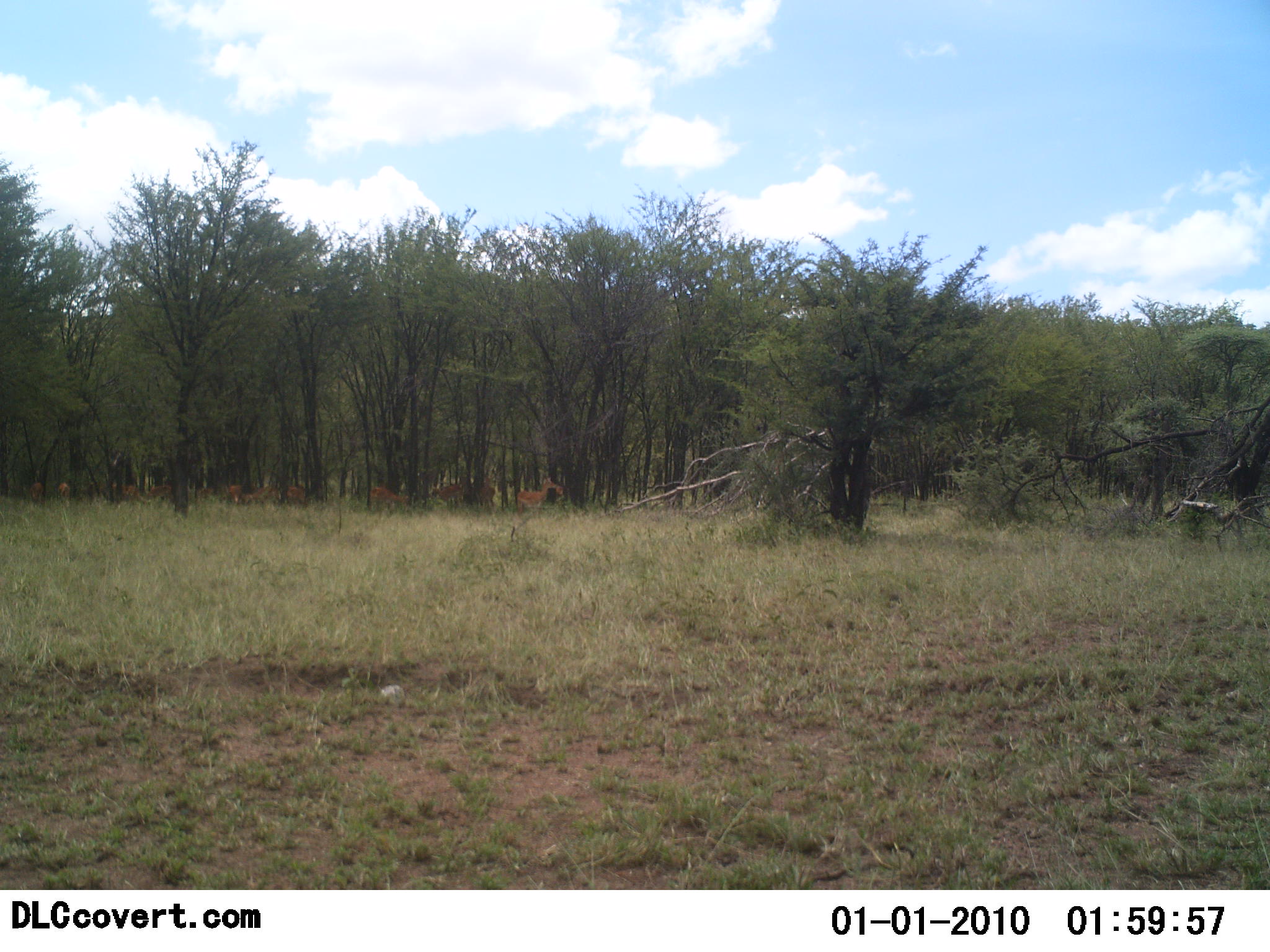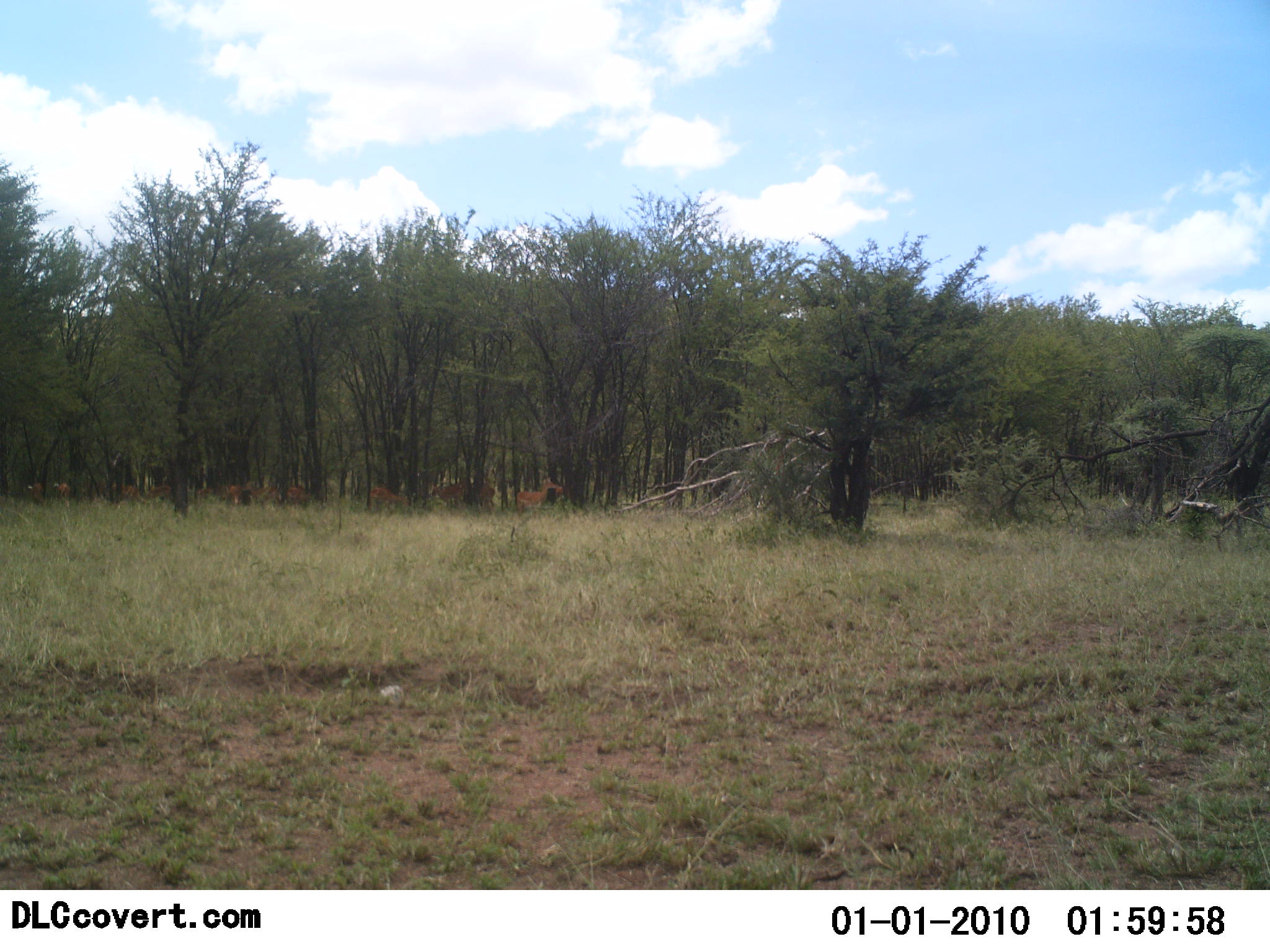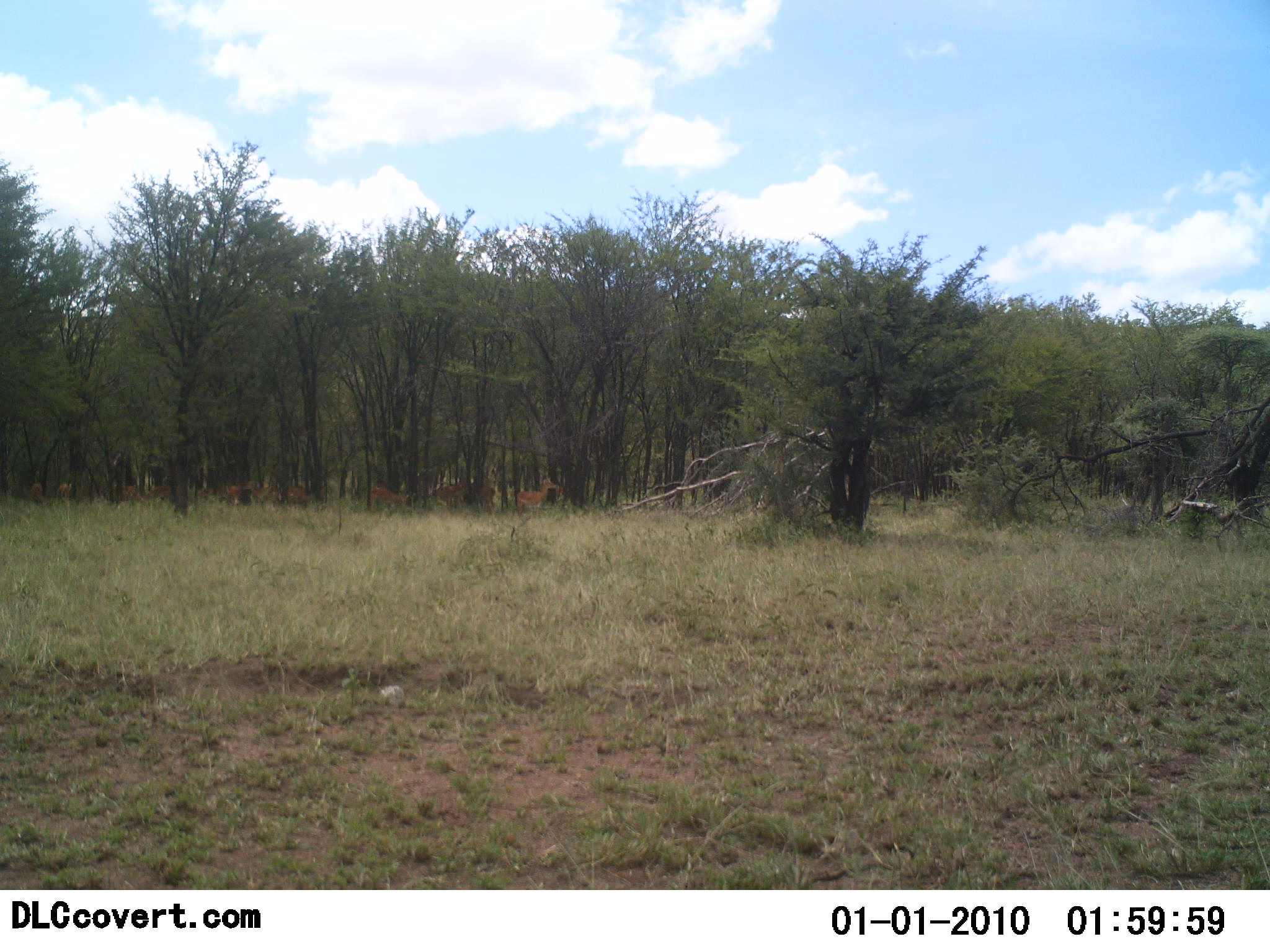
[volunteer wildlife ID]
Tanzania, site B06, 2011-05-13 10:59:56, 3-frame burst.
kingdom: Animalia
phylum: Chordata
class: Mammalia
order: Artiodactyla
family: Bovidae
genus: Nanger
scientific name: Nanger granti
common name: grant's gazelle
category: gazellegrants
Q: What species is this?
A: Gazellegrants (grant's gazelle) (Nanger granti).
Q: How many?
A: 10.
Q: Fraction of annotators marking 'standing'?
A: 40%.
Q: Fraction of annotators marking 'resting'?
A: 40%.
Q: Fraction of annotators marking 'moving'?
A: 20%.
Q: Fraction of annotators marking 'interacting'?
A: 0%.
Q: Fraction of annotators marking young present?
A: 0%.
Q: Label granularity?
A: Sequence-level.